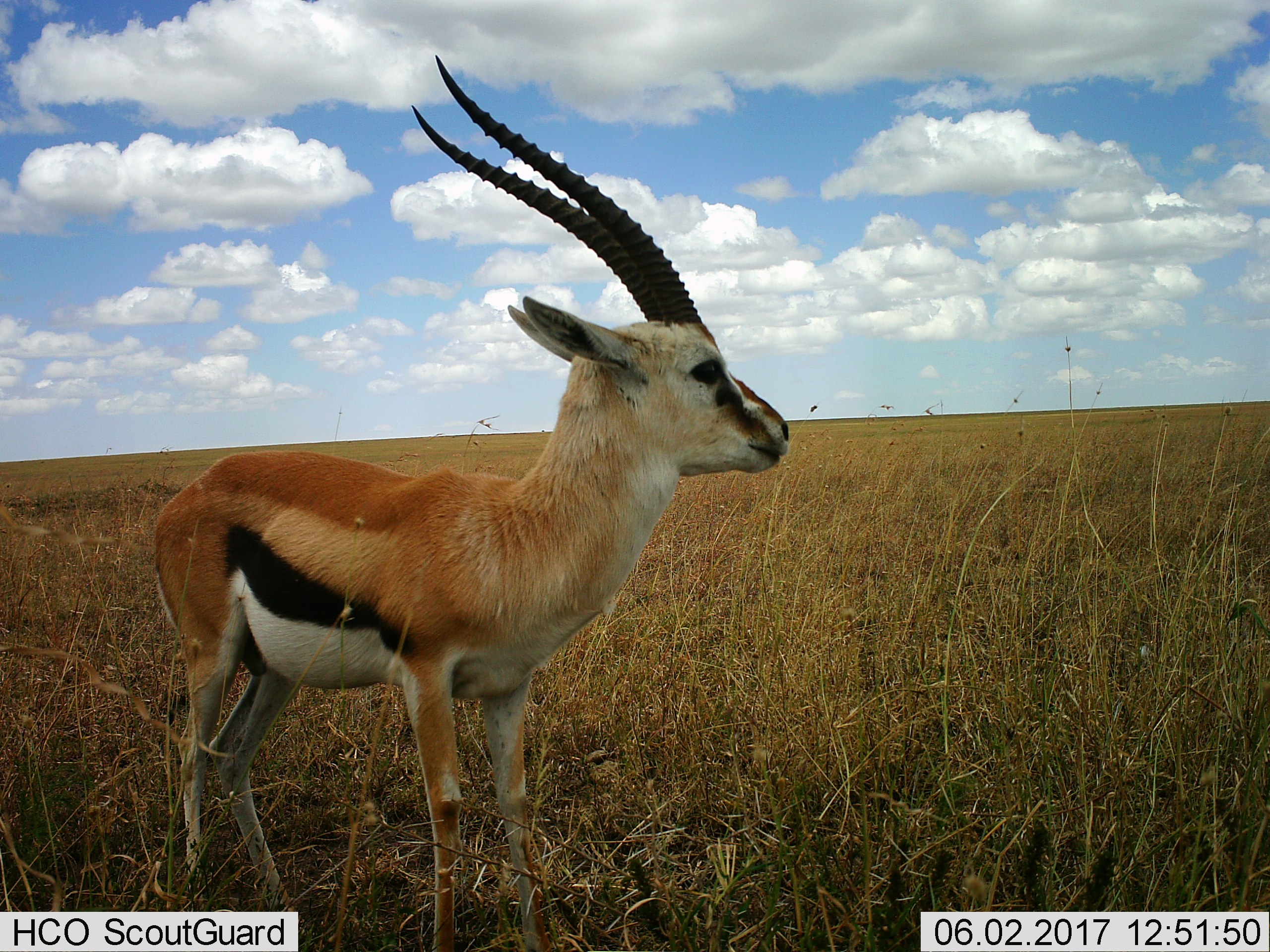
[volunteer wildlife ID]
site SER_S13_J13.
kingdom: Animalia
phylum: Chordata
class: Mammalia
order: Artiodactyla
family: Bovidae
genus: Eudorcas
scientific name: Eudorcas thomsonii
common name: thomson's gazelle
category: gazellethomsons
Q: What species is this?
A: Gazellethomsons (thomson's gazelle) (Eudorcas thomsonii).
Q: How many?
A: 1.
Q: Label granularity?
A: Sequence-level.